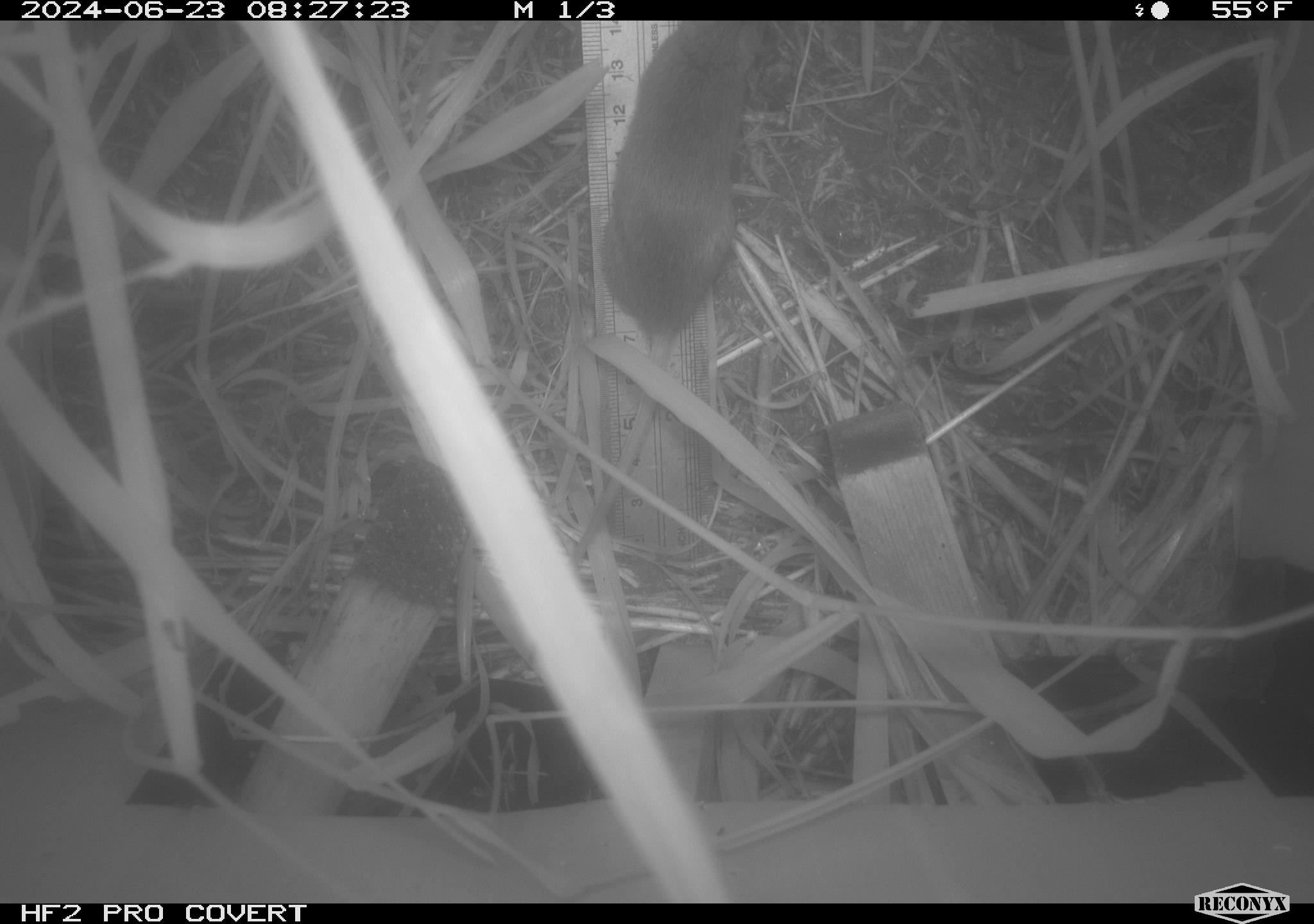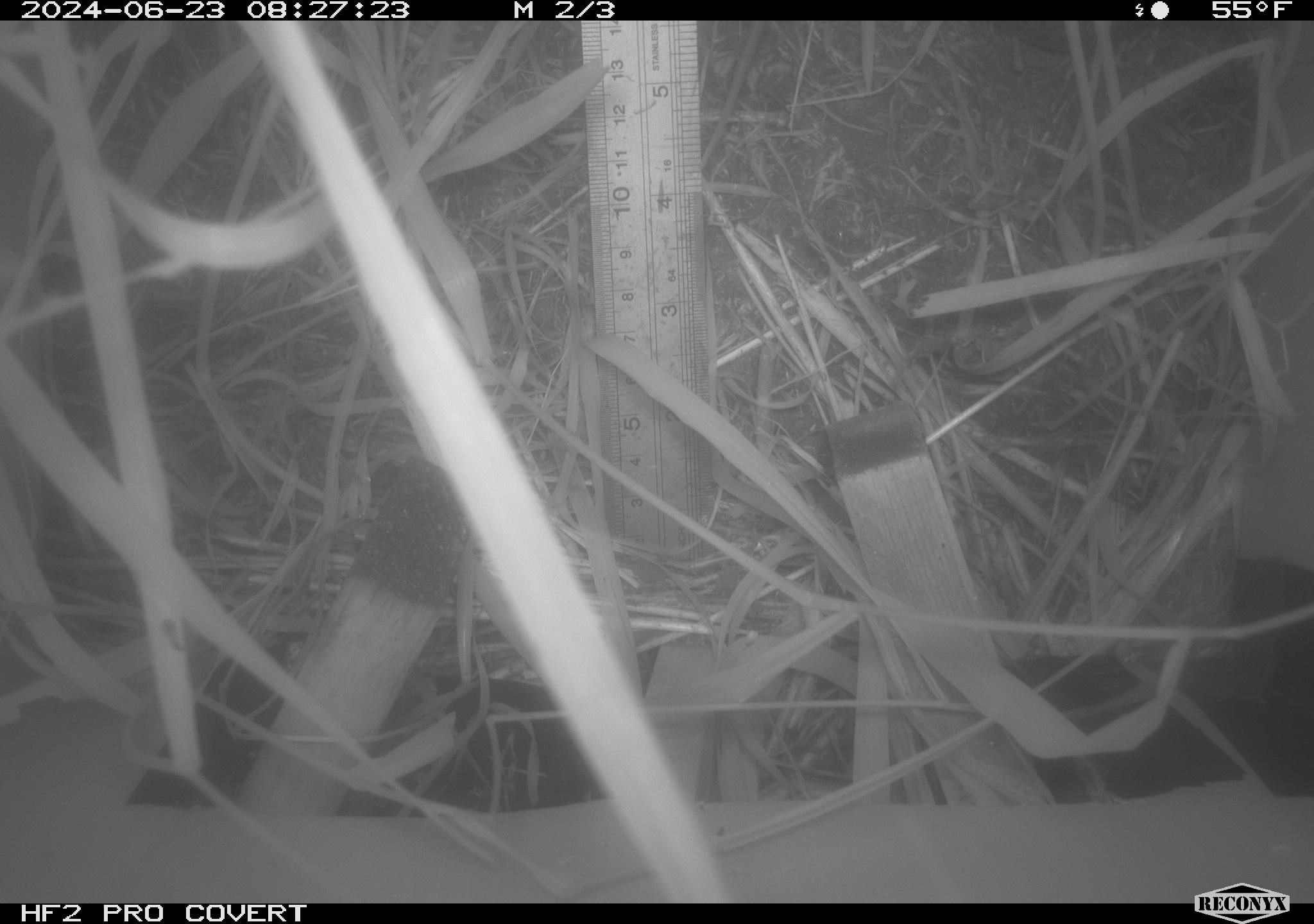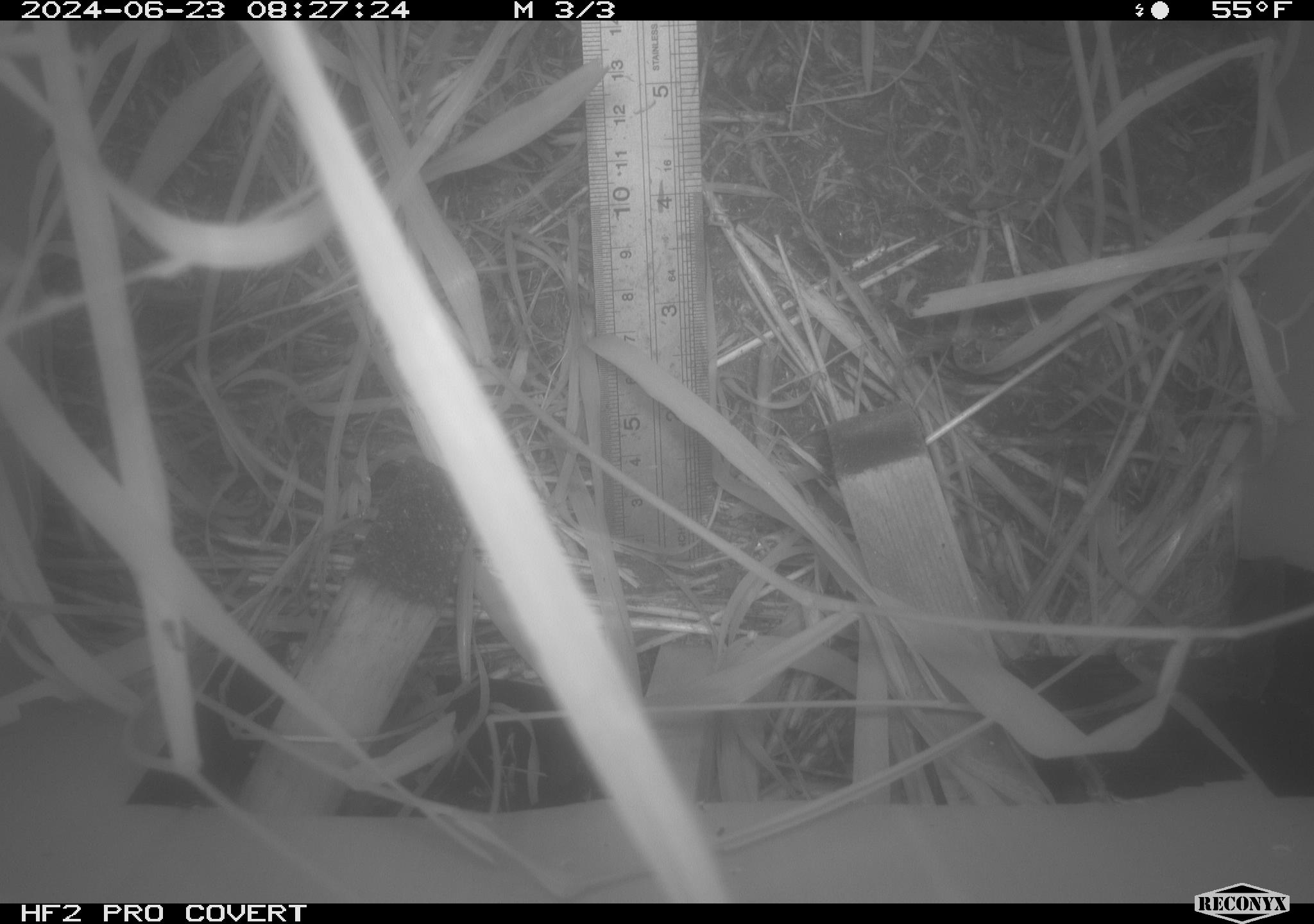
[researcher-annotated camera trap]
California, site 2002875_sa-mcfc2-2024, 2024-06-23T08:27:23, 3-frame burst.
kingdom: Animalia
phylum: Chordata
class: Mammalia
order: Rodentia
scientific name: Rodentia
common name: rodent